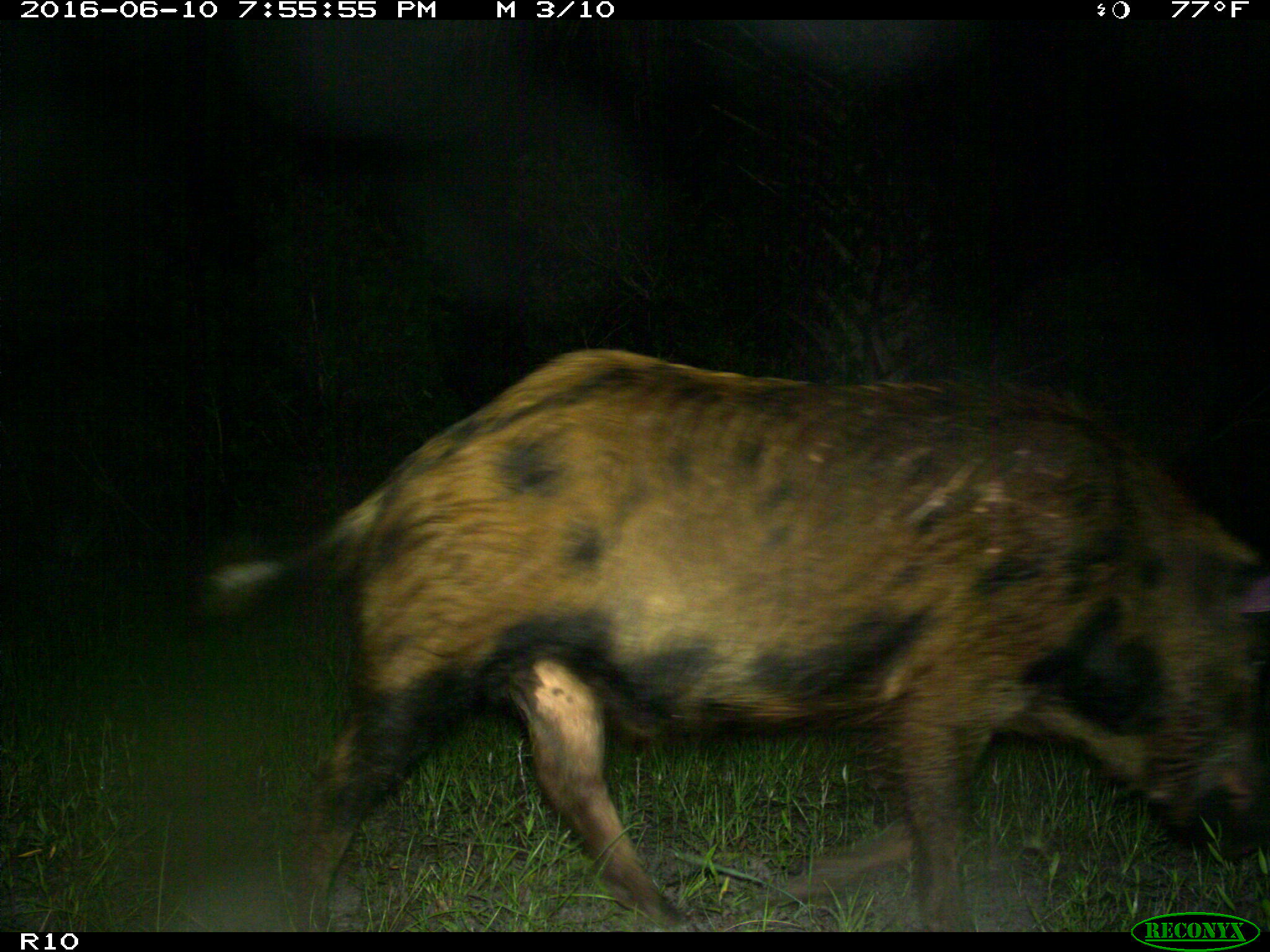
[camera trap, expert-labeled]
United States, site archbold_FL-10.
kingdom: Animalia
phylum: Chordata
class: Mammalia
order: Artiodactyla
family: Suidae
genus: Sus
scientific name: Sus scrofa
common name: wild boar